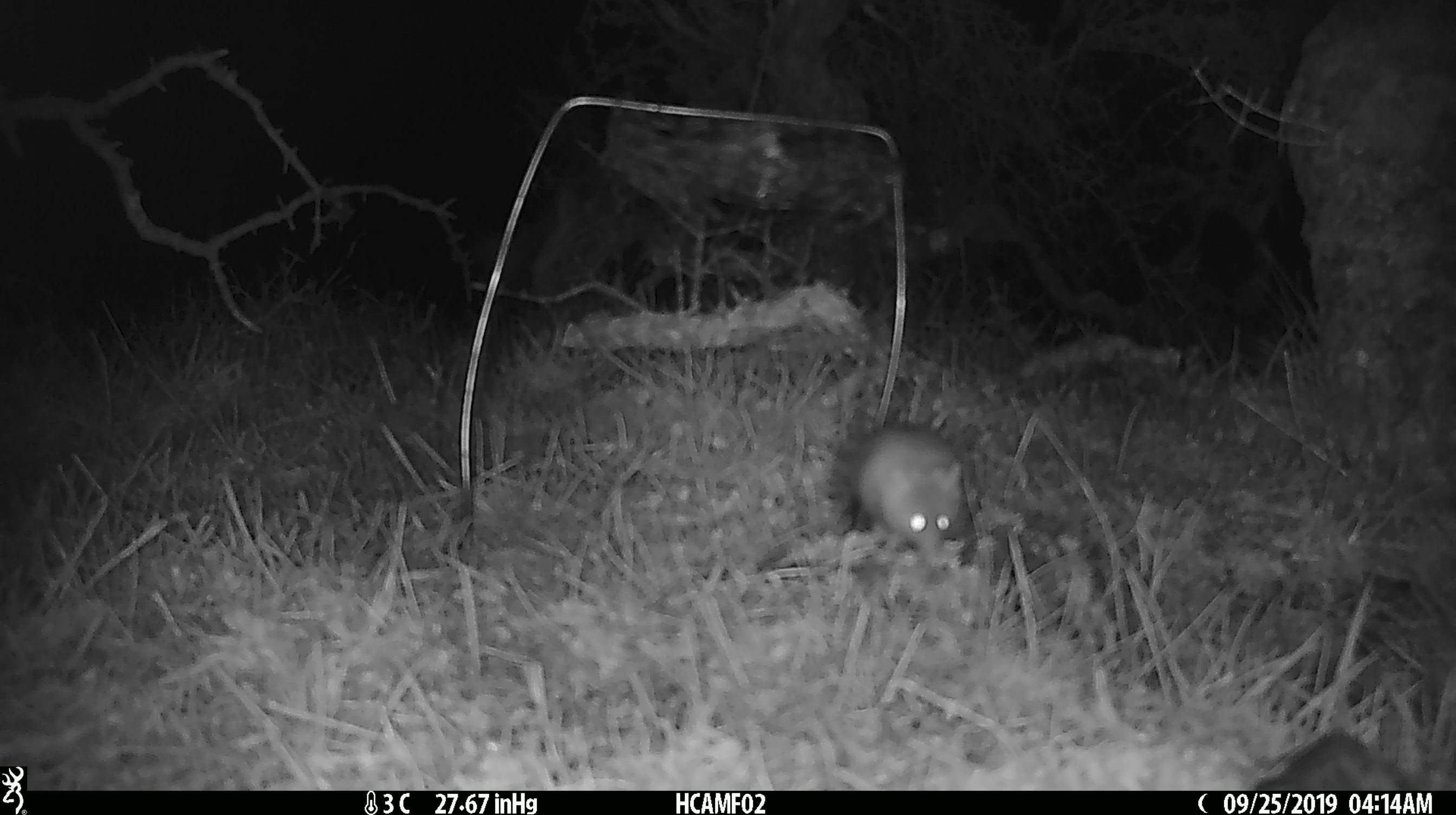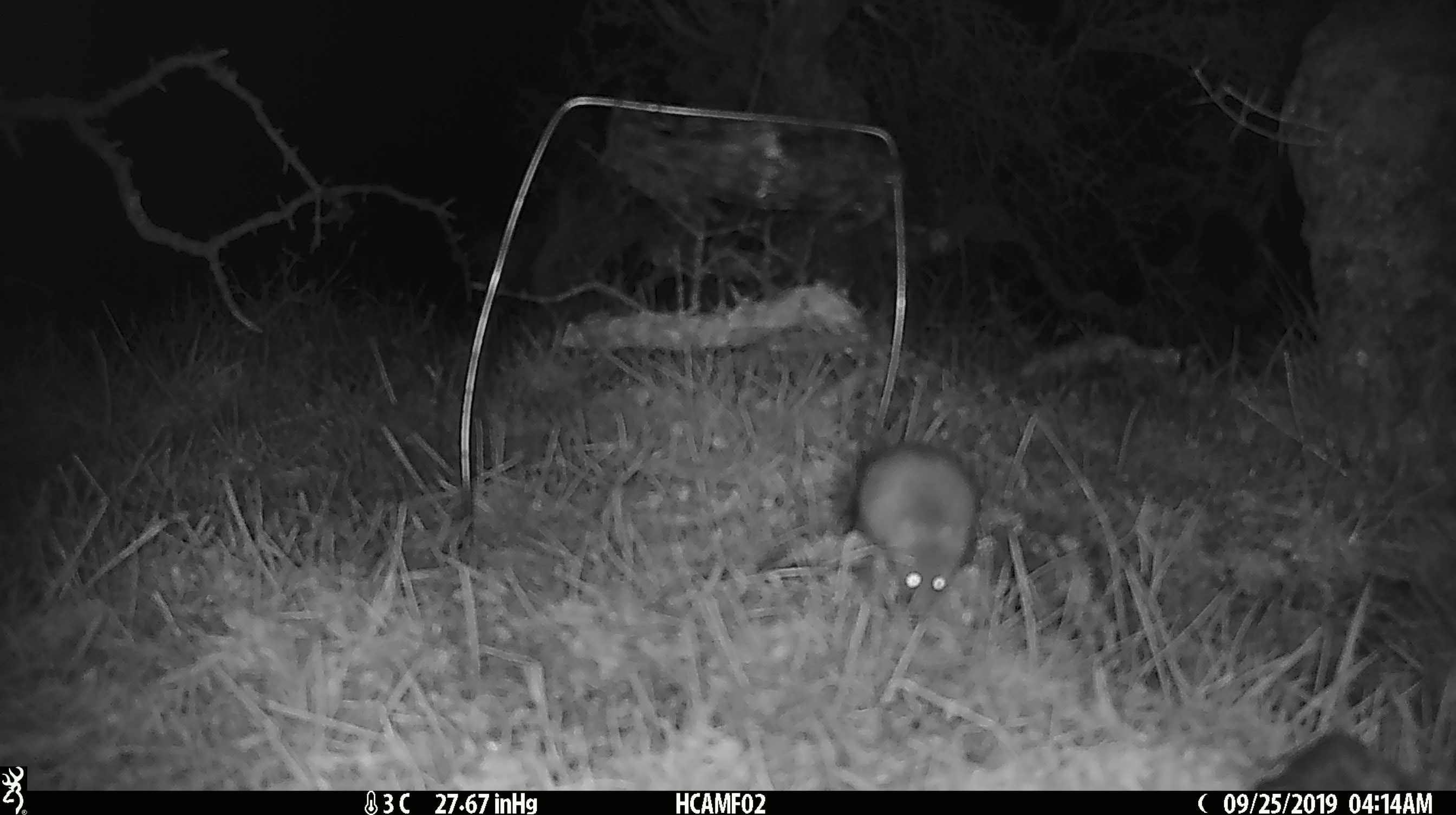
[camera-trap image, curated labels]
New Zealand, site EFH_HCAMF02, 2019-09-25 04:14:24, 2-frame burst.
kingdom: Animalia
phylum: Chordata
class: Mammalia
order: Rodentia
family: Muridae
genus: Mus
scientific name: Mus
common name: mouse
Mouse (Mus).